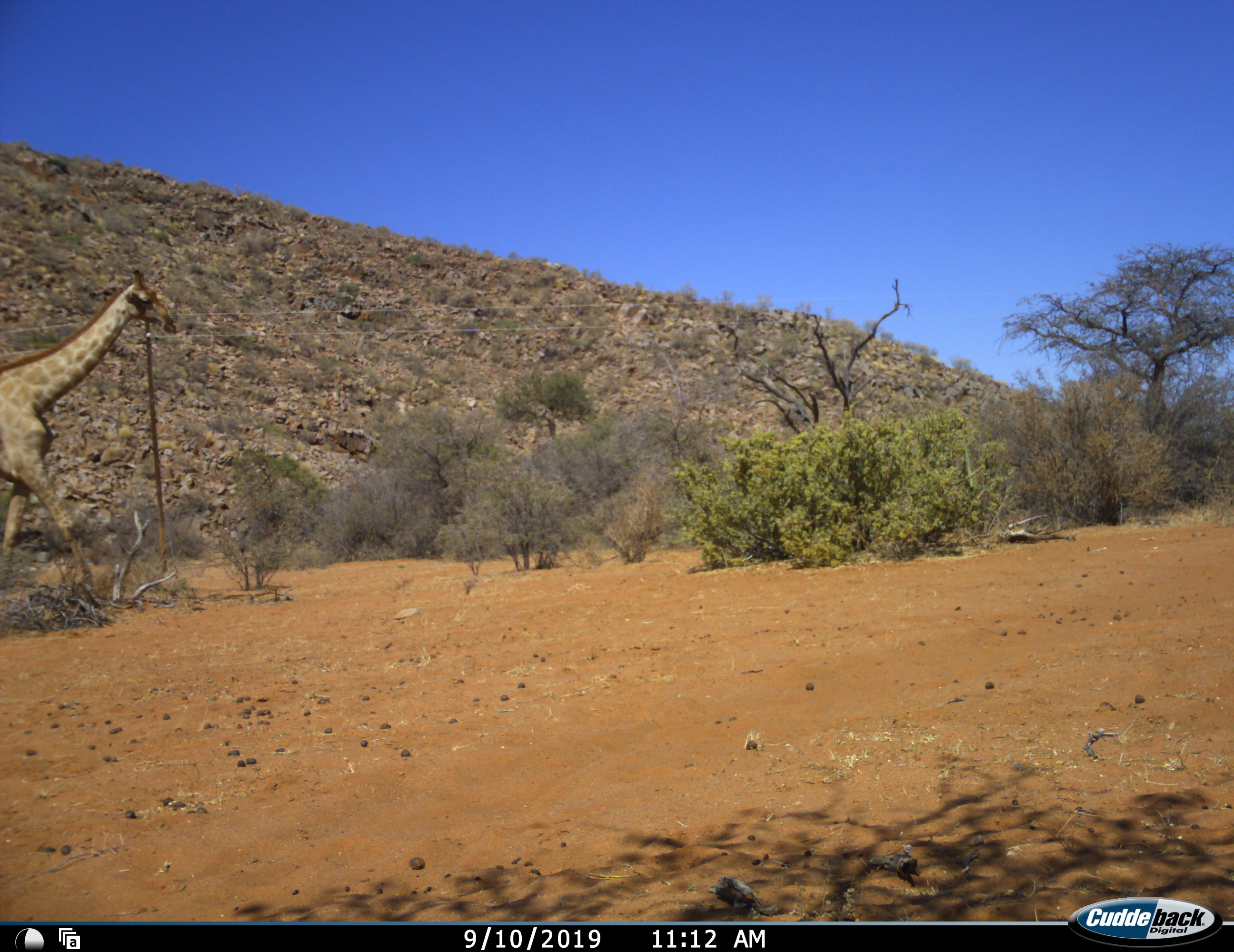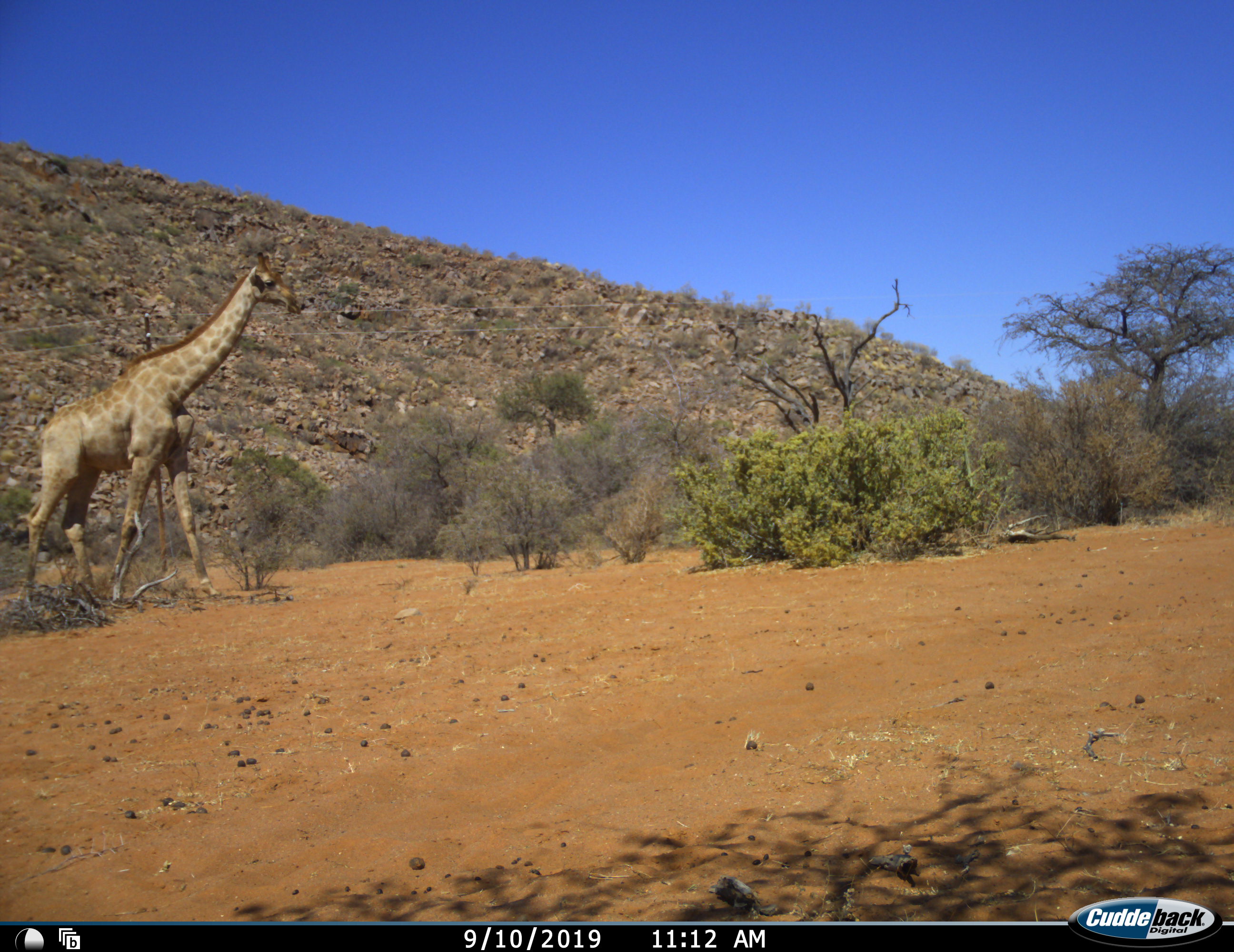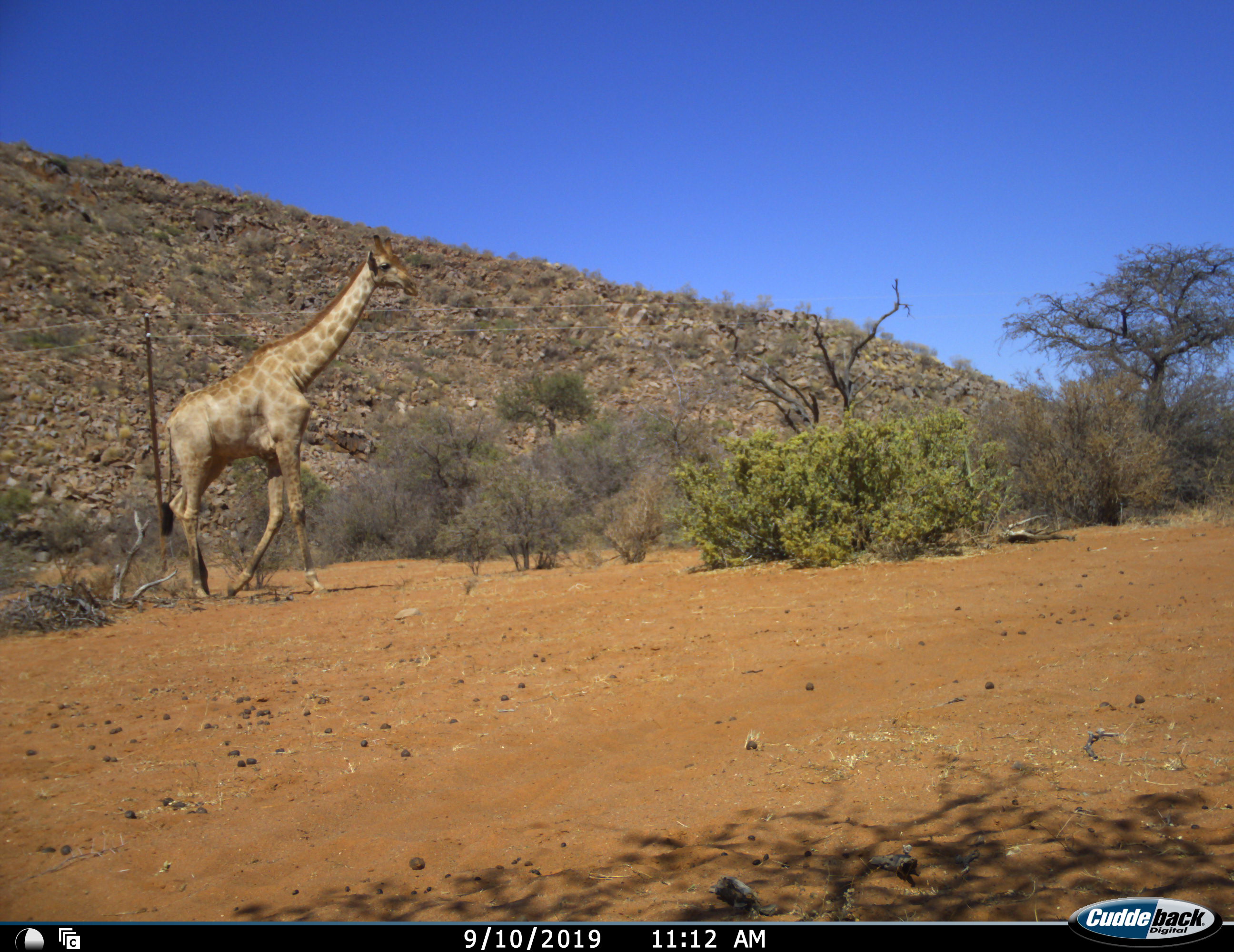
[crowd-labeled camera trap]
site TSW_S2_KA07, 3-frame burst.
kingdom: Animalia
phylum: Chordata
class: Mammalia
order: Artiodactyla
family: Giraffidae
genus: Giraffa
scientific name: Giraffa camelopardalis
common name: giraffe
Giraffe (Giraffa camelopardalis), count 1. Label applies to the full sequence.